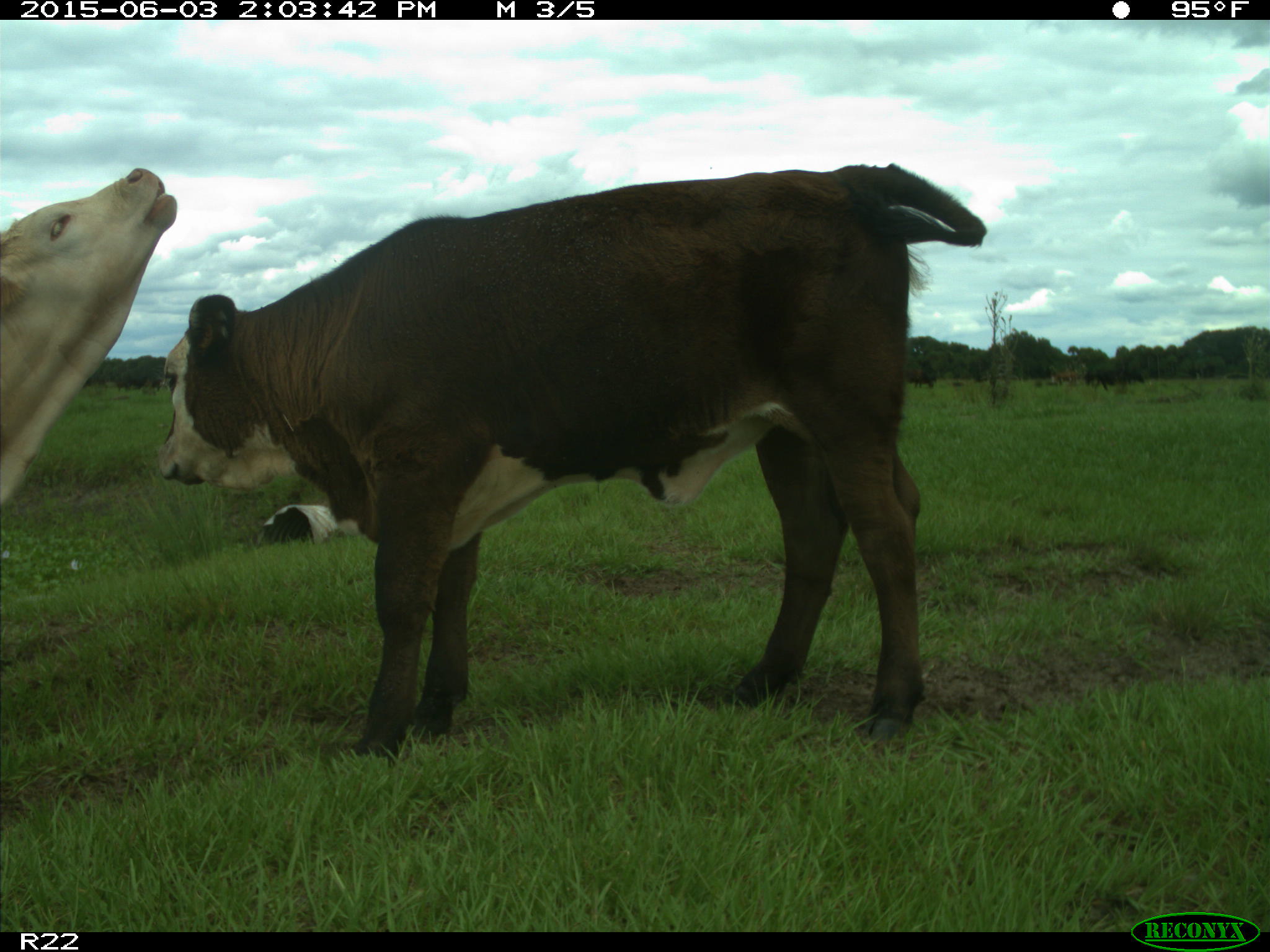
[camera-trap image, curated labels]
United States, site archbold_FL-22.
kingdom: Animalia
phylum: Chordata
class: Mammalia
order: Artiodactyla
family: Bovidae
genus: Bos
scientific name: Bos taurus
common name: domestic cow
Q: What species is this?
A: Bos taurus (domestic cow).